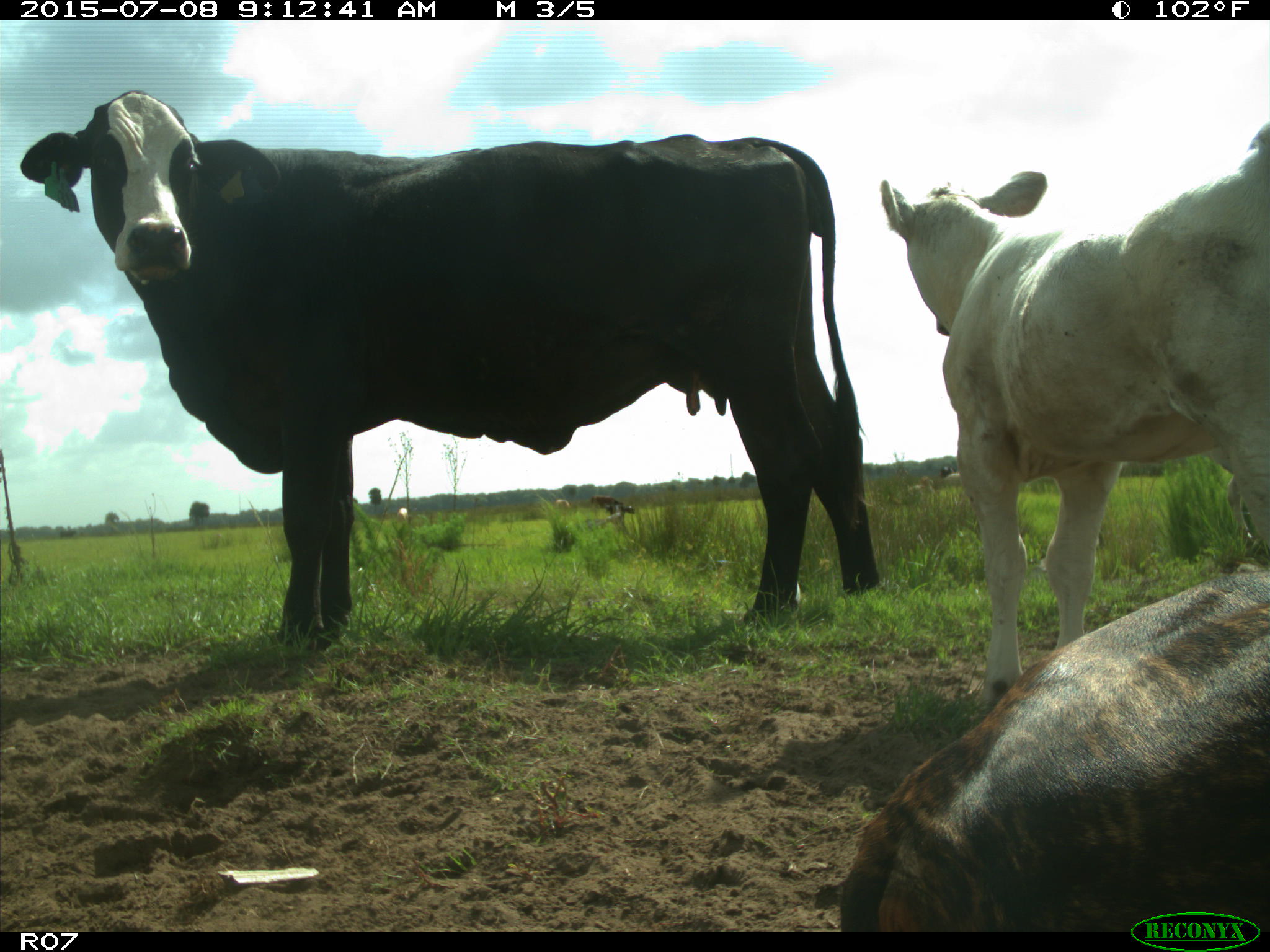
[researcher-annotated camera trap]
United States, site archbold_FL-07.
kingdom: Animalia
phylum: Chordata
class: Mammalia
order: Artiodactyla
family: Bovidae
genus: Bos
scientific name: Bos taurus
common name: domestic cow